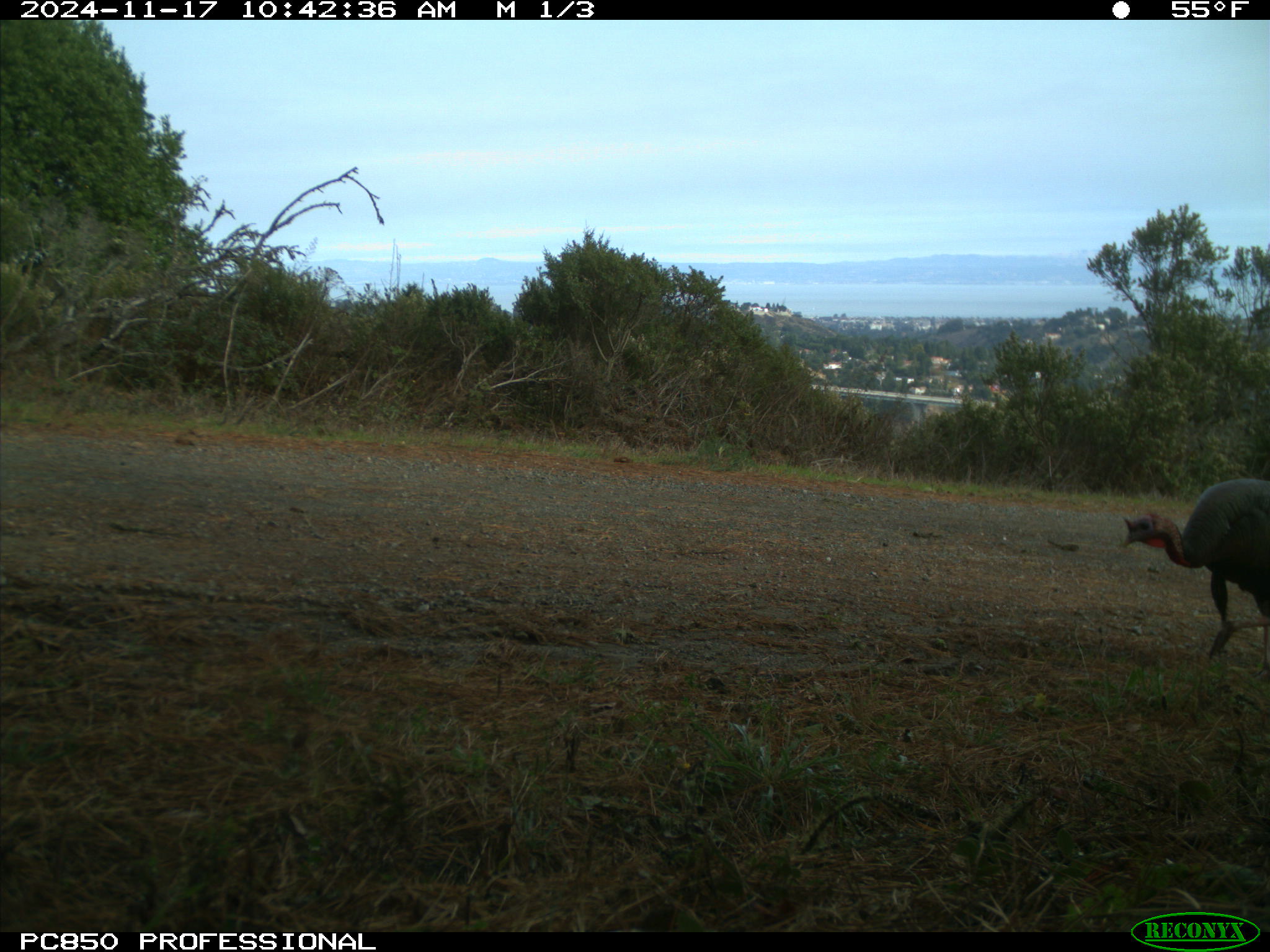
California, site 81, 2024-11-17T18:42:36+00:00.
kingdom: Animalia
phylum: Chordata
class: Aves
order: Galliformes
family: Phasianidae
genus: Meleagris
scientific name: Meleagris gallopavo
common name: turkey